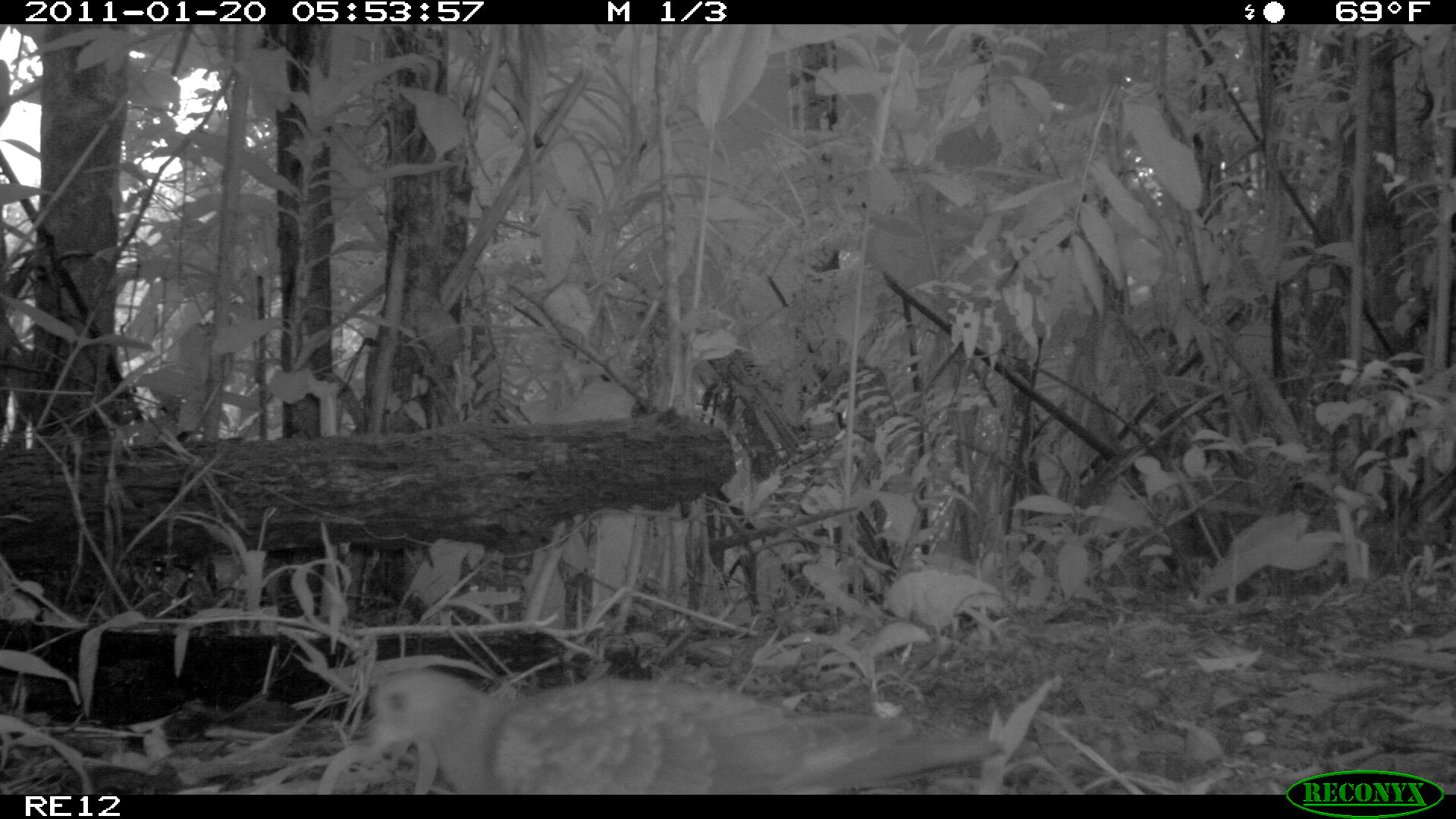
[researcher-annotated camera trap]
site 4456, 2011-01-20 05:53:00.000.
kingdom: Animalia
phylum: Chordata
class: Aves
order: Columbiformes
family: Columbidae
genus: Streptopelia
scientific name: Streptopelia picturata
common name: malagasy turtle dove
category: nesoenas picturata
Nesoenas picturata (malagasy turtle dove) (Streptopelia picturata), count 1.